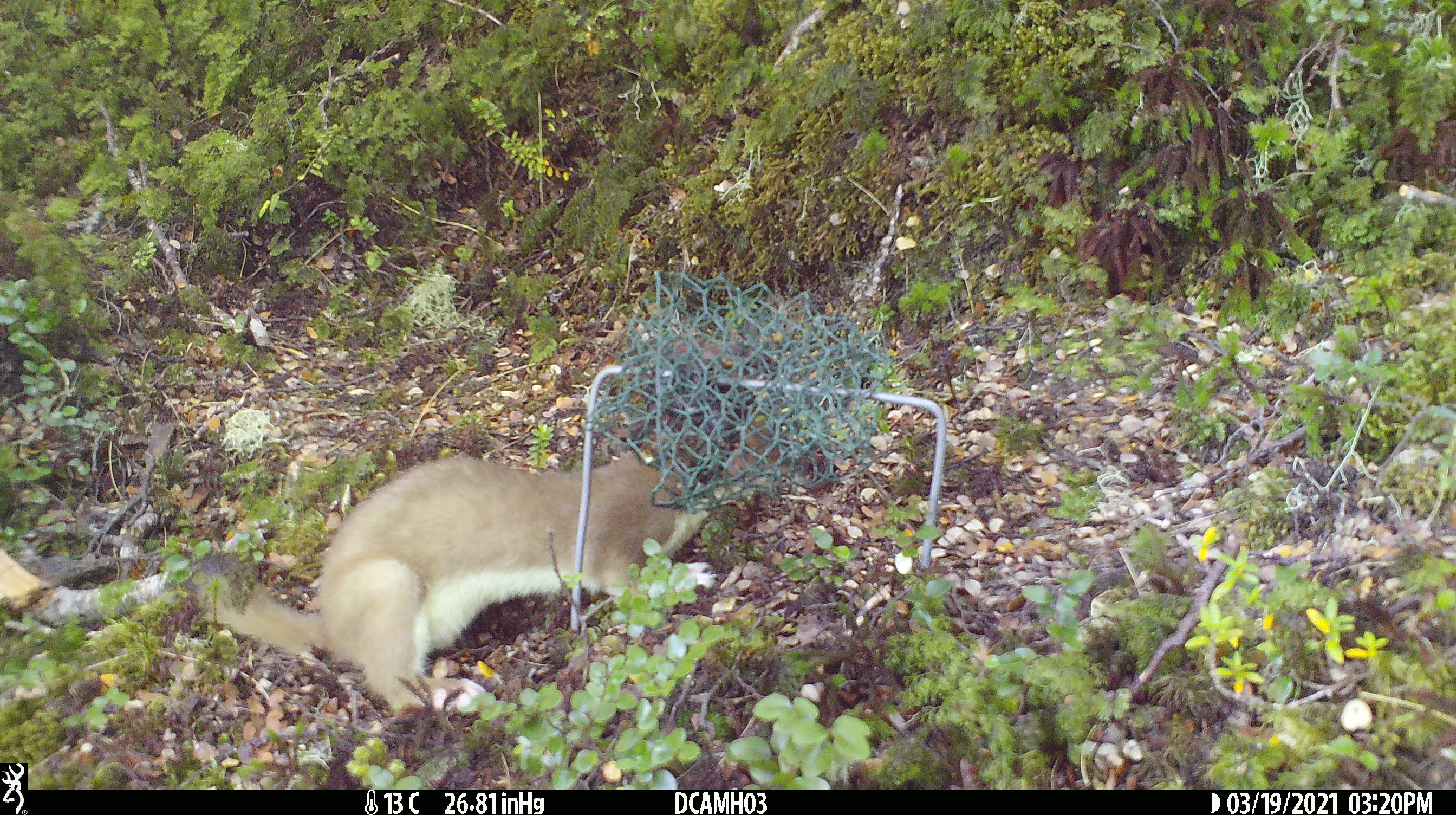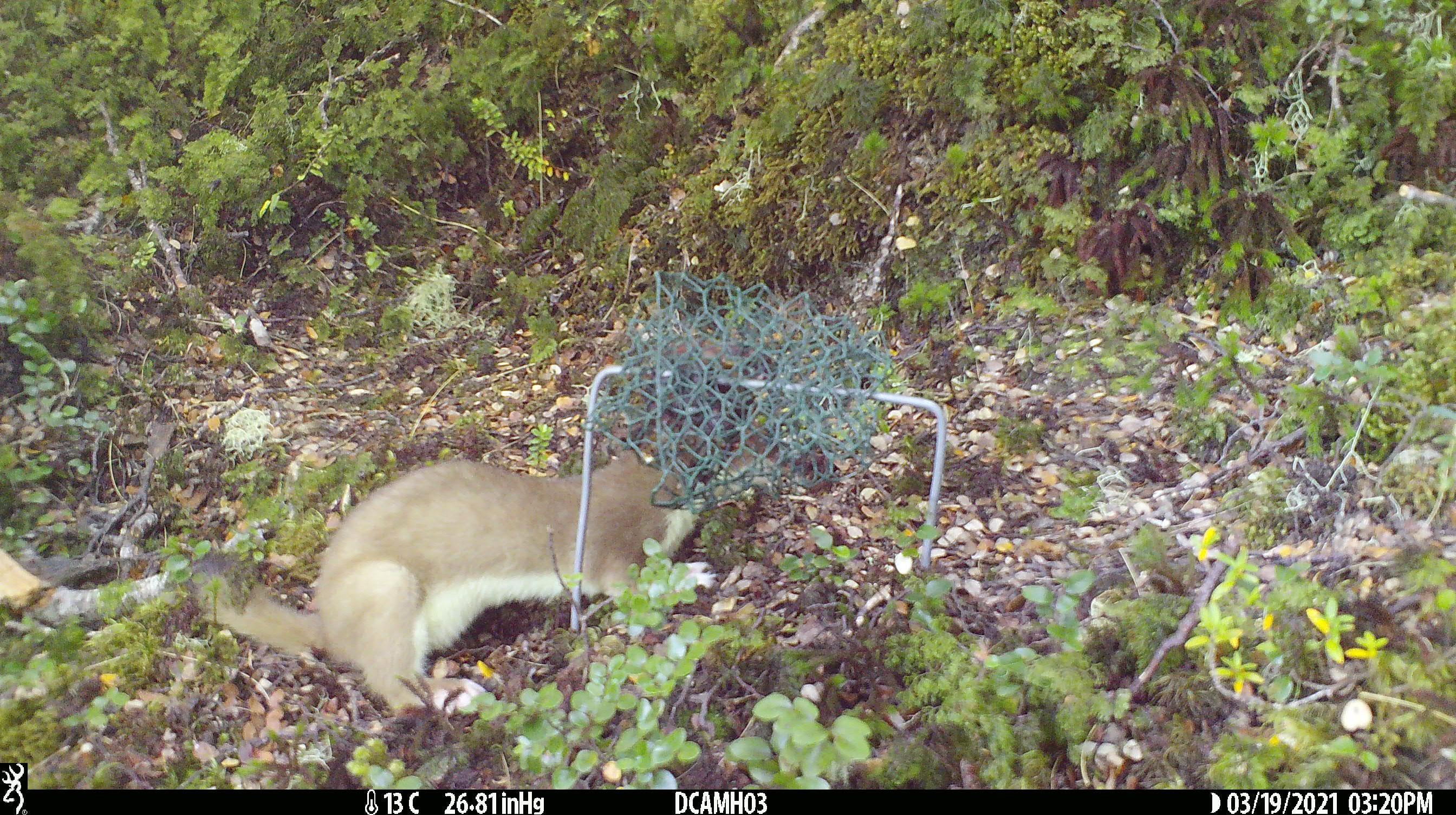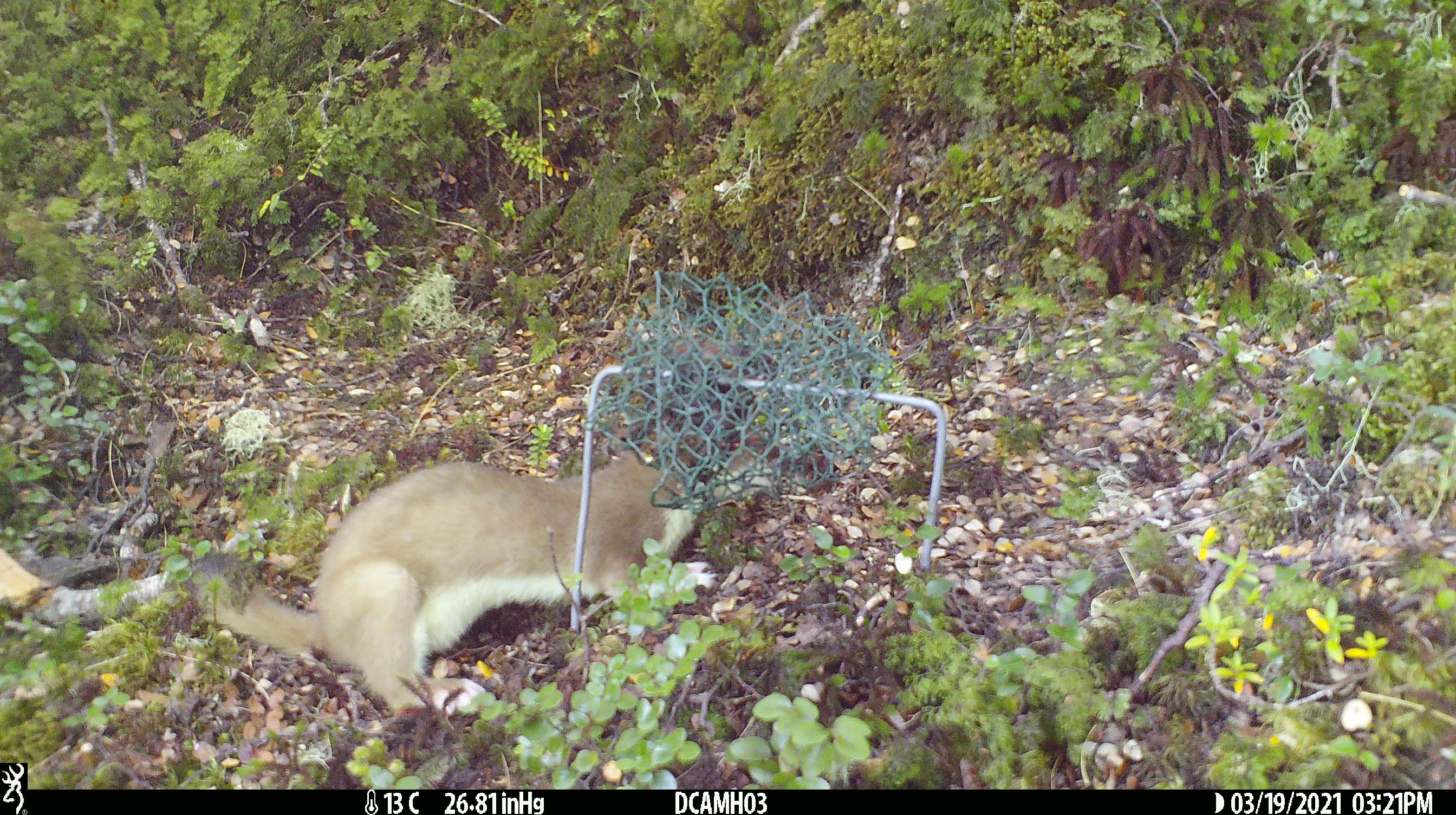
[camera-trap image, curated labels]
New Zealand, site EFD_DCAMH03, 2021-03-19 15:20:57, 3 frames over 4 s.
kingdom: Animalia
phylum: Chordata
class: Mammalia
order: Carnivora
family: Mustelidae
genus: Mustela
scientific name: Mustela erminea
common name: stoat